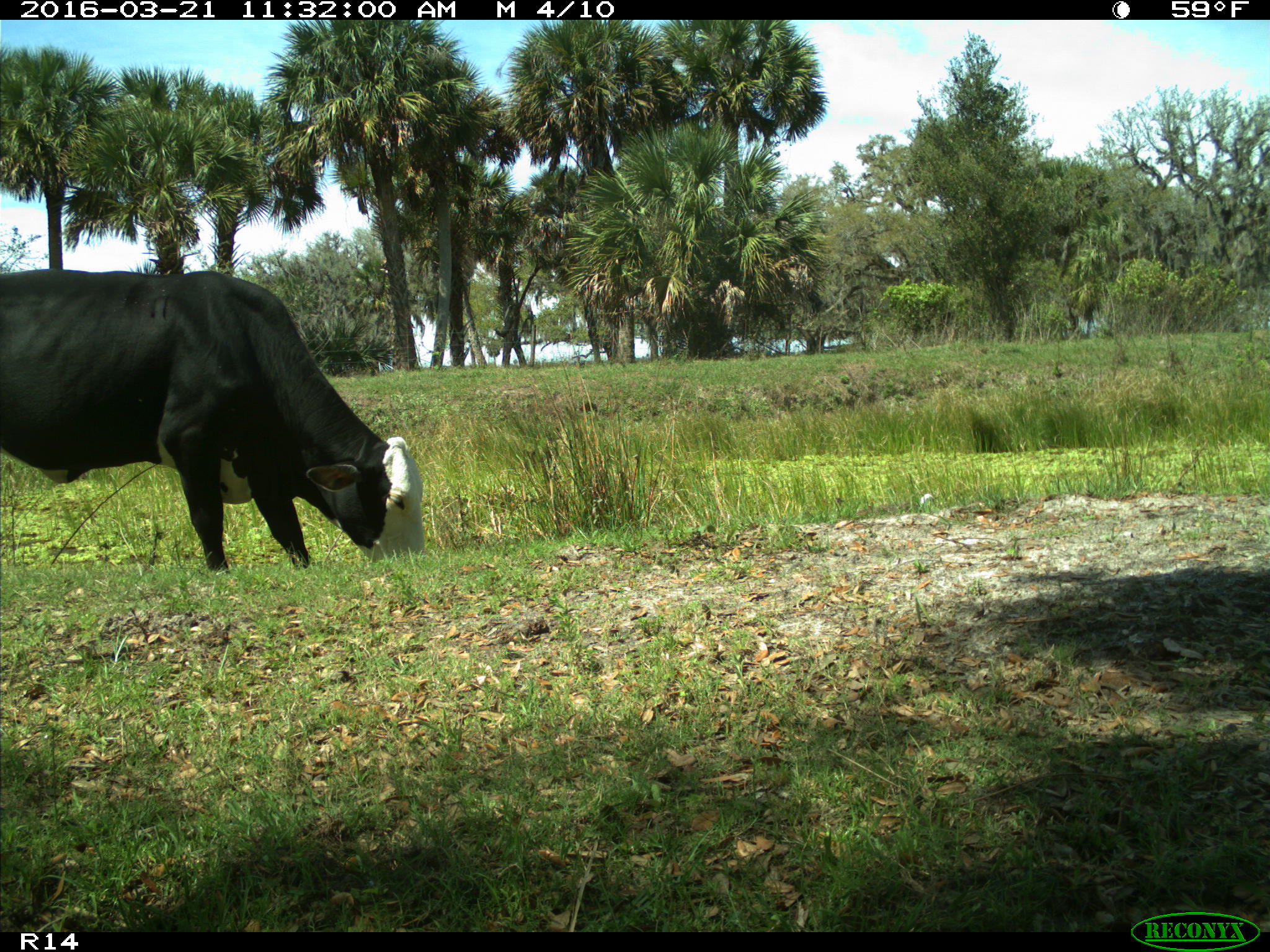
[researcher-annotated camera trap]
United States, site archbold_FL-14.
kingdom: Animalia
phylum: Chordata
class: Mammalia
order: Artiodactyla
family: Bovidae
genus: Bos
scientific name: Bos taurus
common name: domestic cow